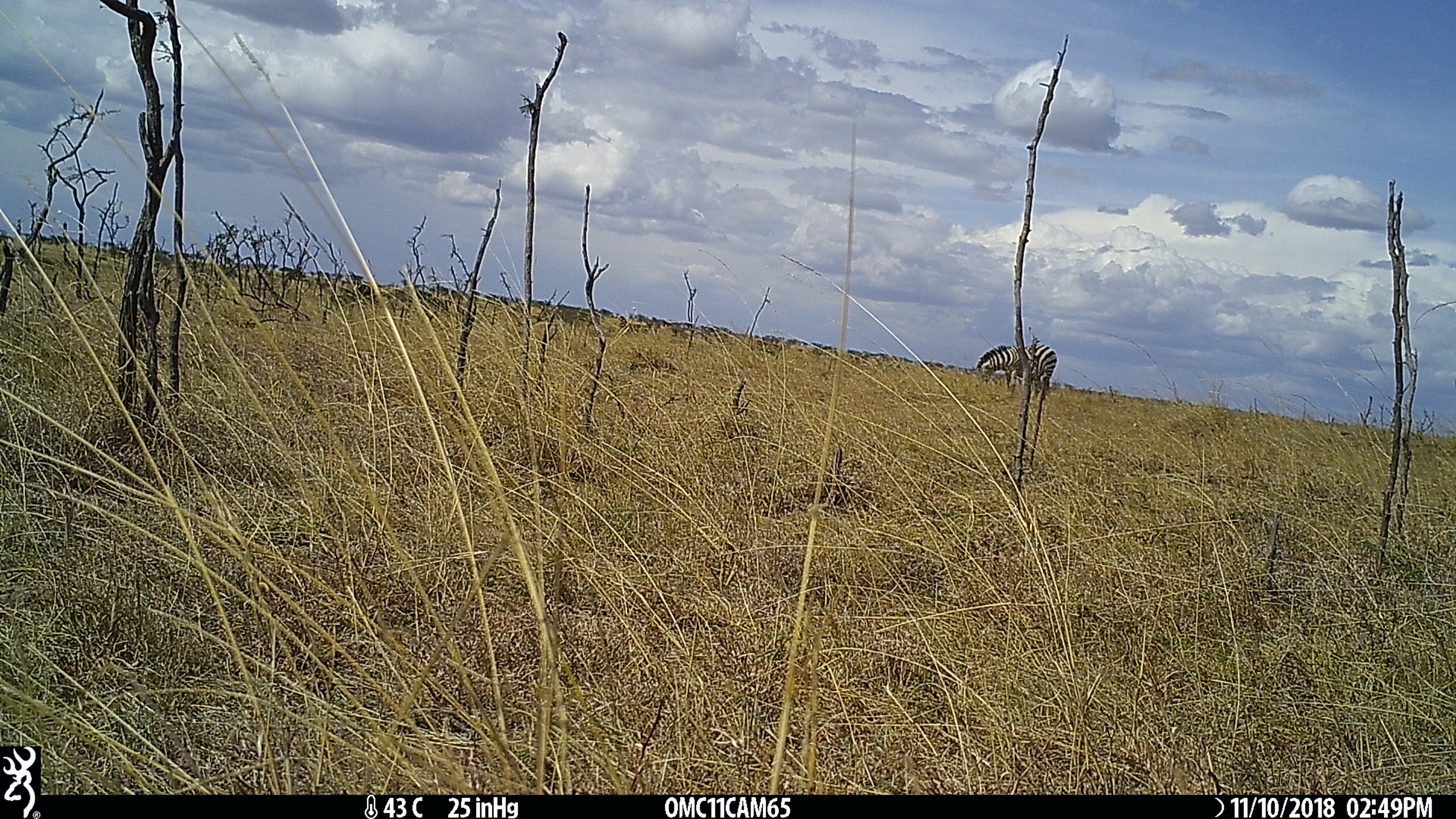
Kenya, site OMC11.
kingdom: Animalia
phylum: Chordata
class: Mammalia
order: Perissodactyla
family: Equidae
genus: Equus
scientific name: Equus quagga burchellii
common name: burchell's zebra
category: zebra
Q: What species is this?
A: Zebra (burchell's zebra) (Equus quagga burchellii).